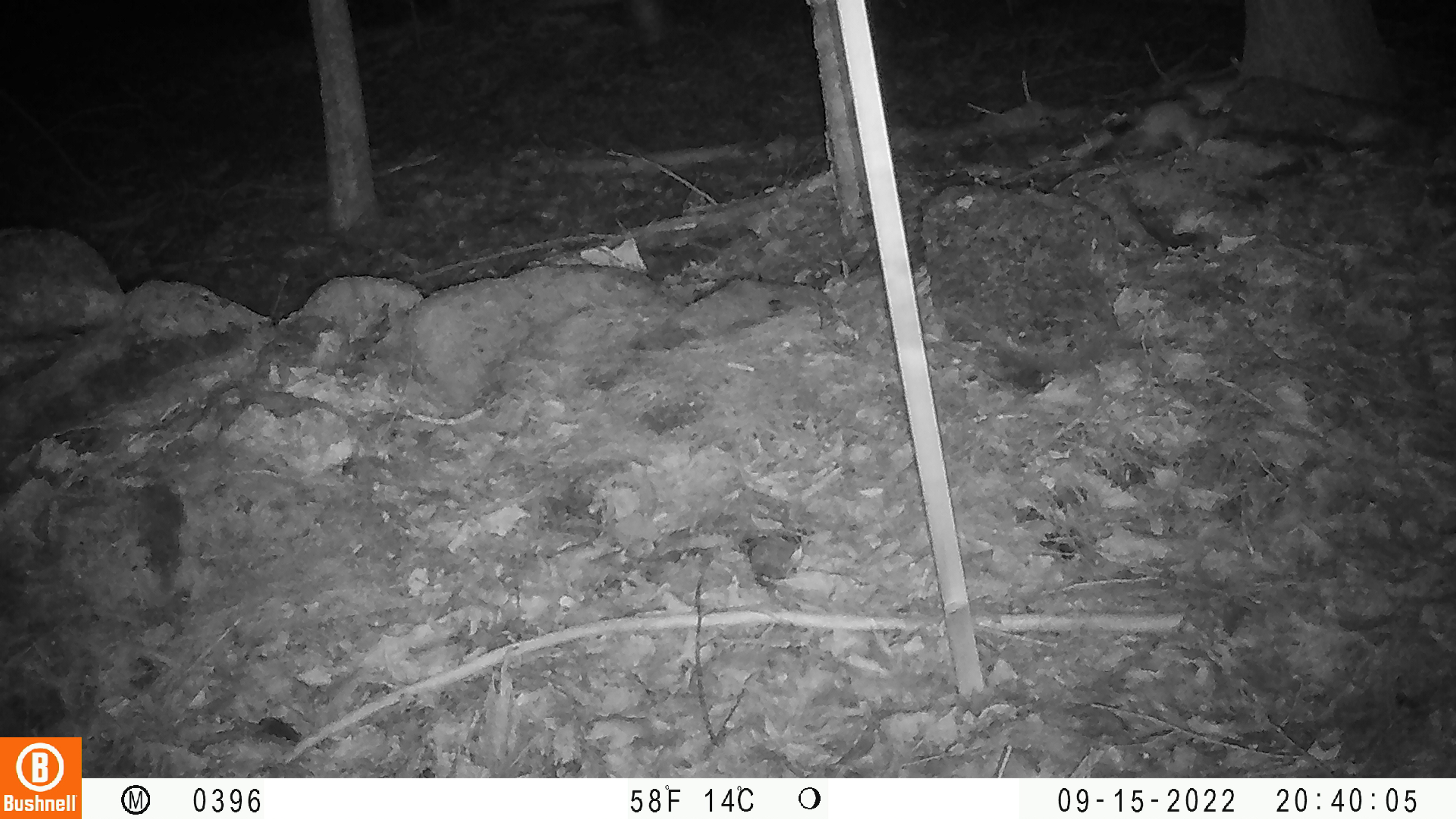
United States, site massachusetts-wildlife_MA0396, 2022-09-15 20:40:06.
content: unidentified animal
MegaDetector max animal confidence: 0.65